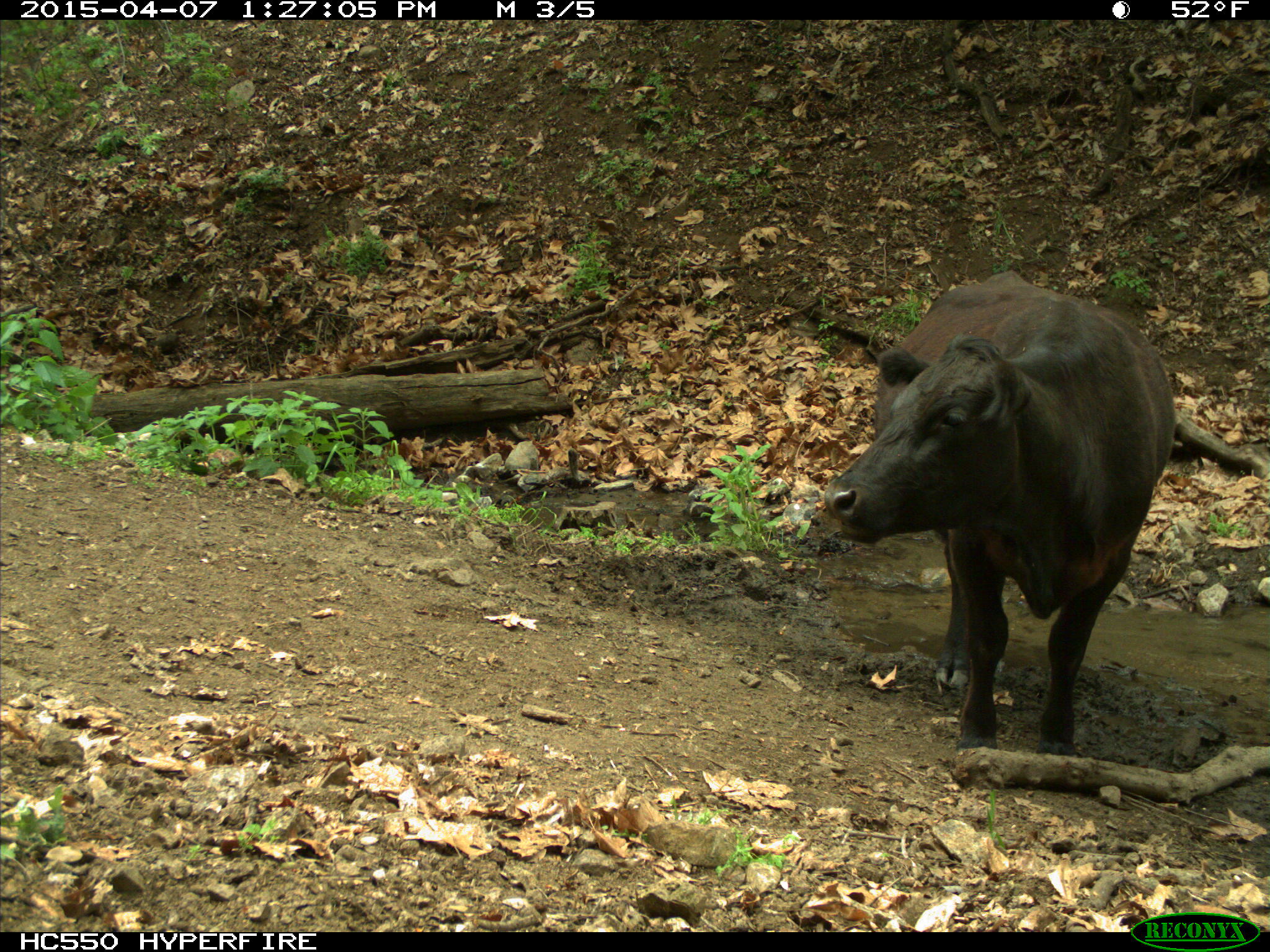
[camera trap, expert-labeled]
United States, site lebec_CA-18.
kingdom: Animalia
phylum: Chordata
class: Mammalia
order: Artiodactyla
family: Bovidae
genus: Bos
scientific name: Bos taurus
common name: domestic cow